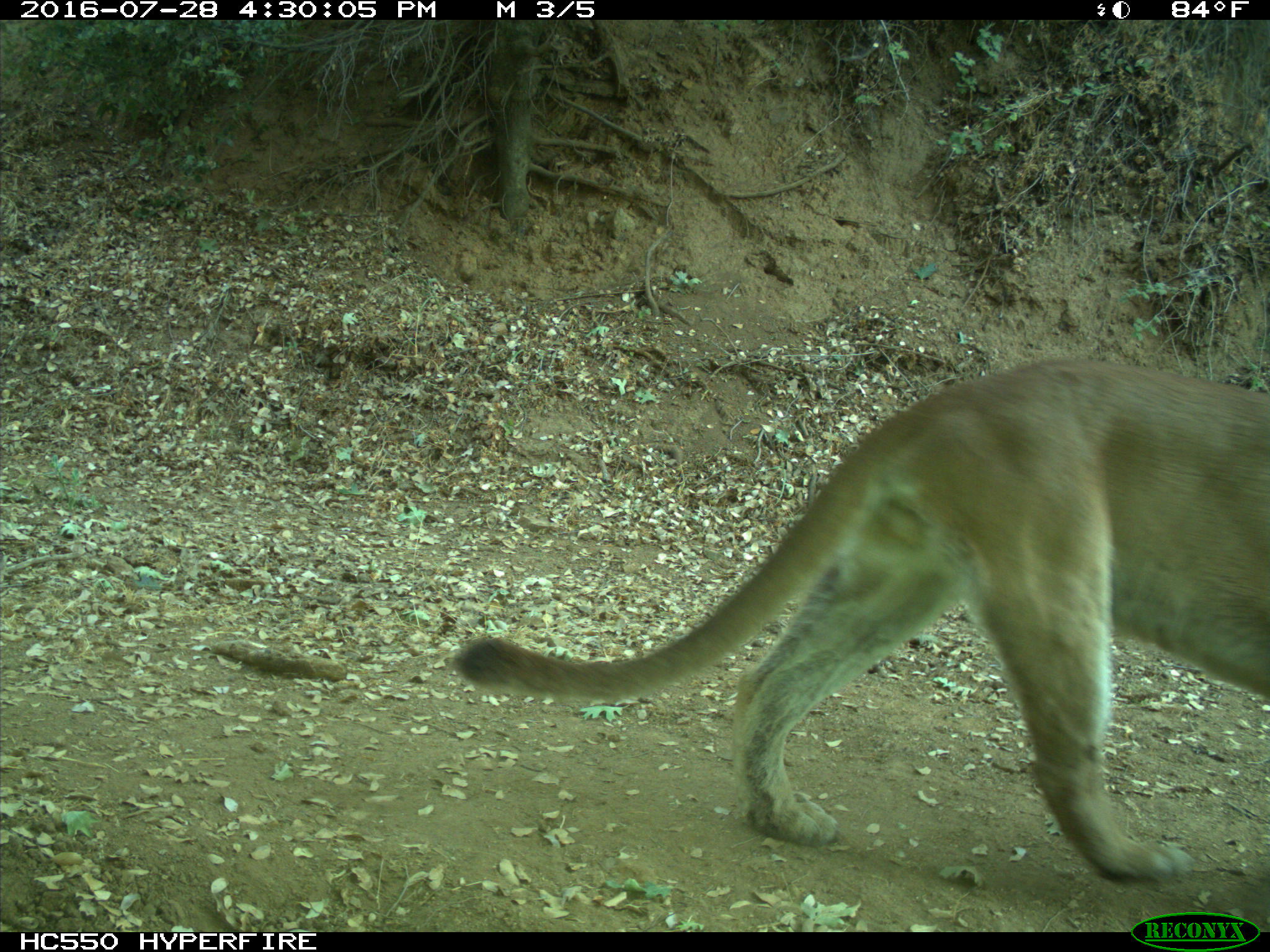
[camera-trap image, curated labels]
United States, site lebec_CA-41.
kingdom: Animalia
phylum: Chordata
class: Mammalia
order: Carnivora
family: Felidae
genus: Puma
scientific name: Puma concolor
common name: mountain lion